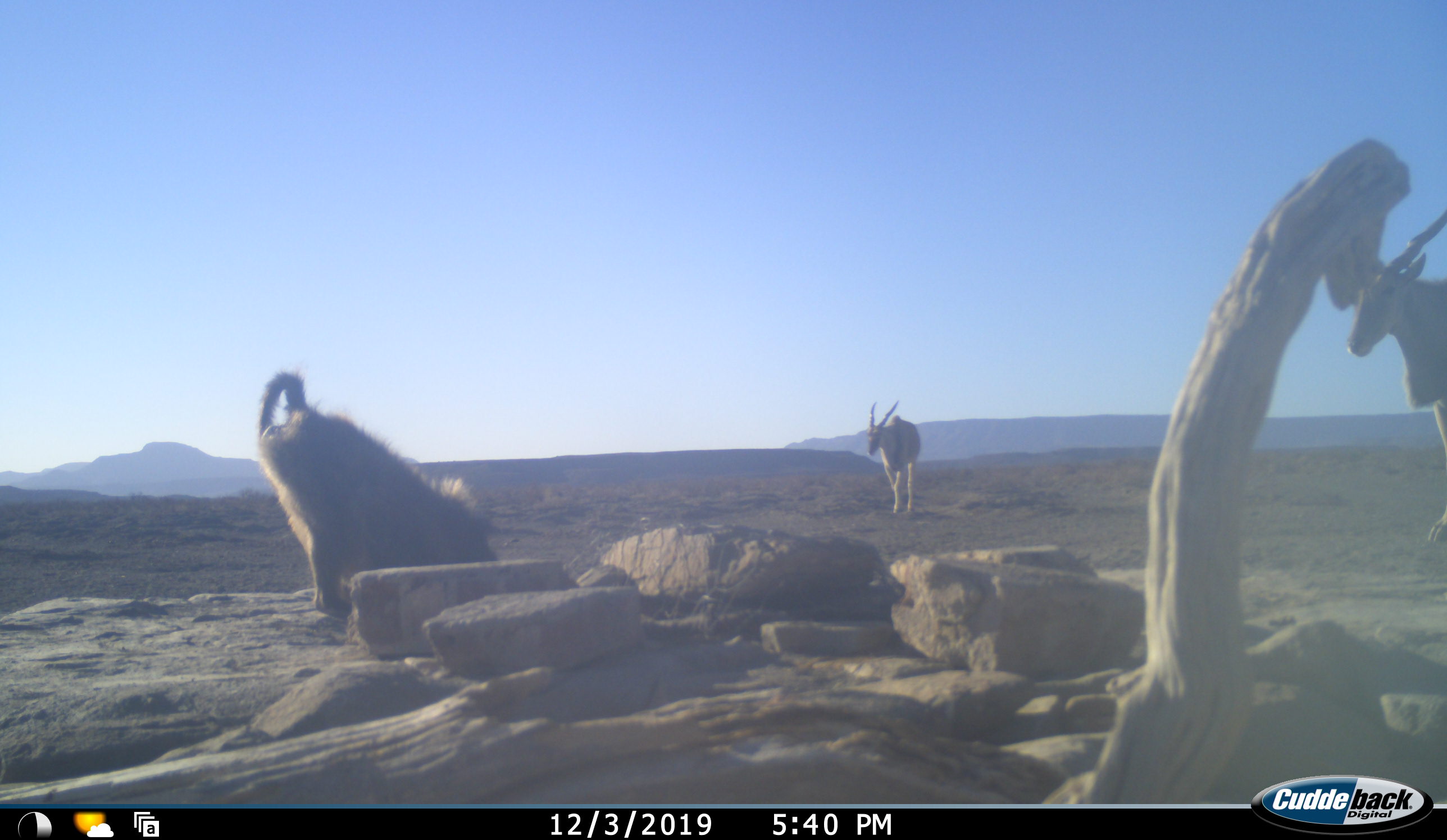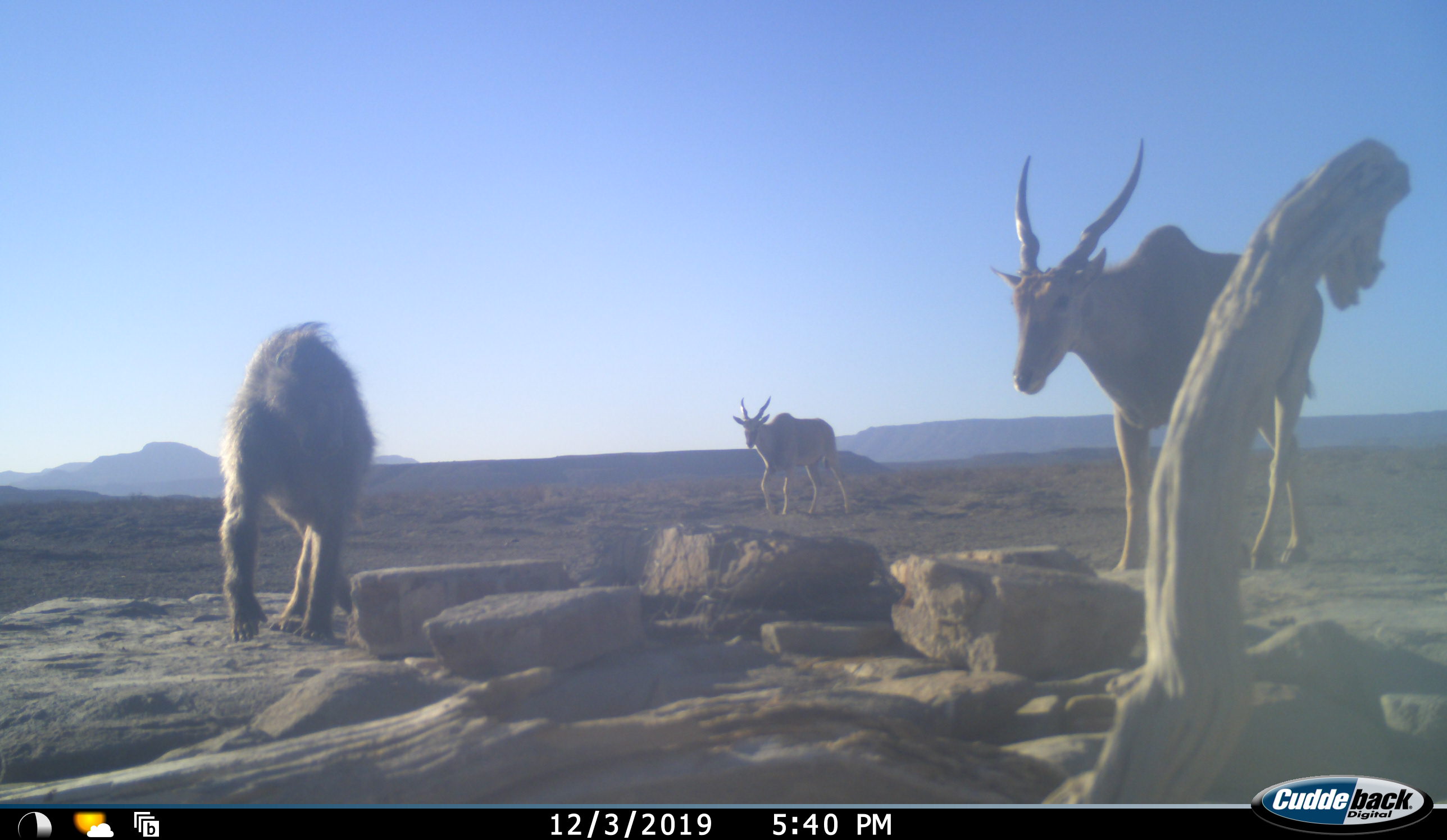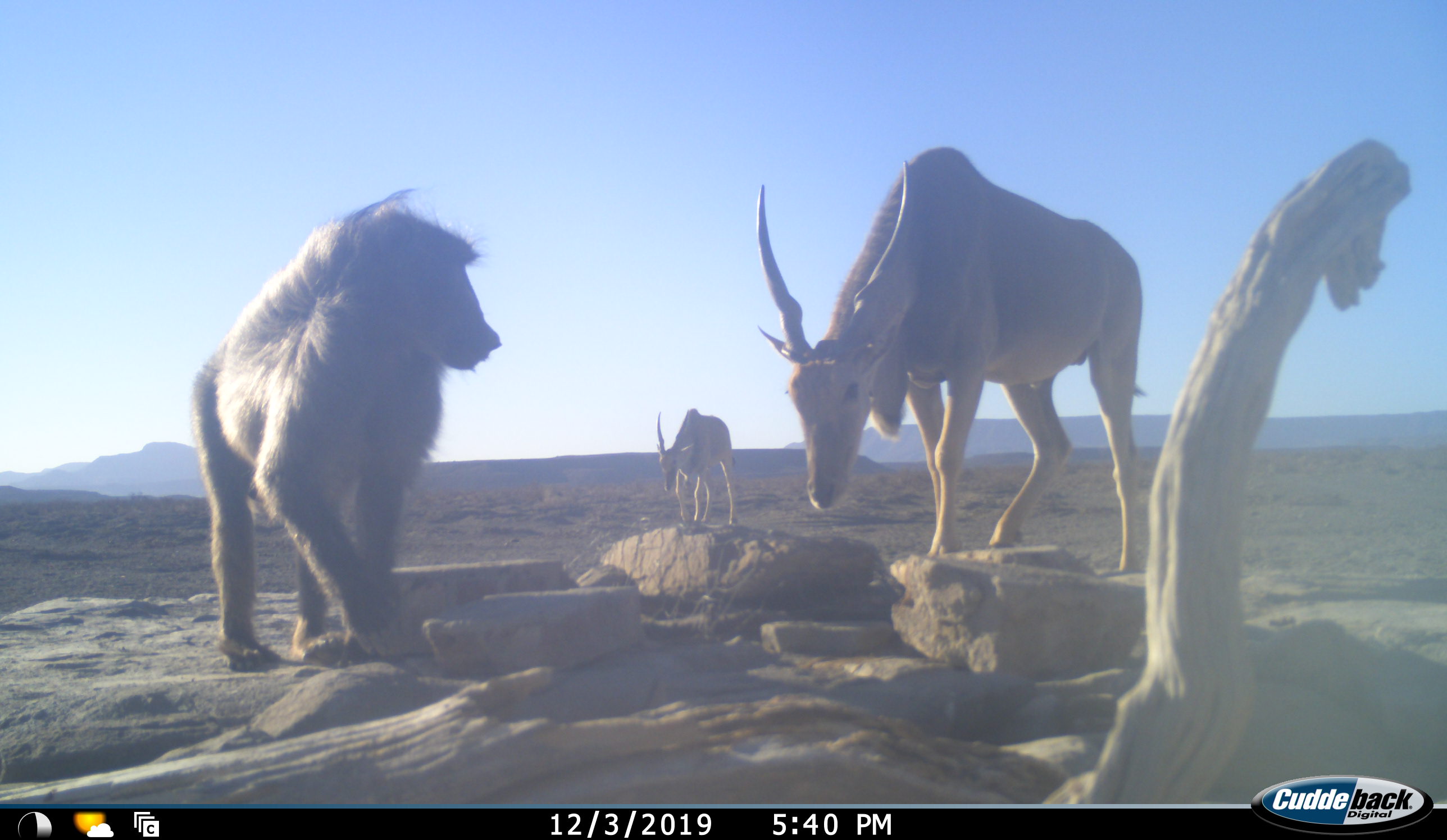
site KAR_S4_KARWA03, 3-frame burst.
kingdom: Animalia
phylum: Chordata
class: Mammalia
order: Primates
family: Cercopithecidae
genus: Papio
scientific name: Papio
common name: baboon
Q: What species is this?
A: Baboon (Papio).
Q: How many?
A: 1.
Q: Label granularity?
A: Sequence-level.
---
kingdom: Animalia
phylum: Chordata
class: Mammalia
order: Artiodactyla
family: Bovidae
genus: Tragelaphus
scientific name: Tragelaphus oryx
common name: eland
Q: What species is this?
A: Eland (Tragelaphus oryx).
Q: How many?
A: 2.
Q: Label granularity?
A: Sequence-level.